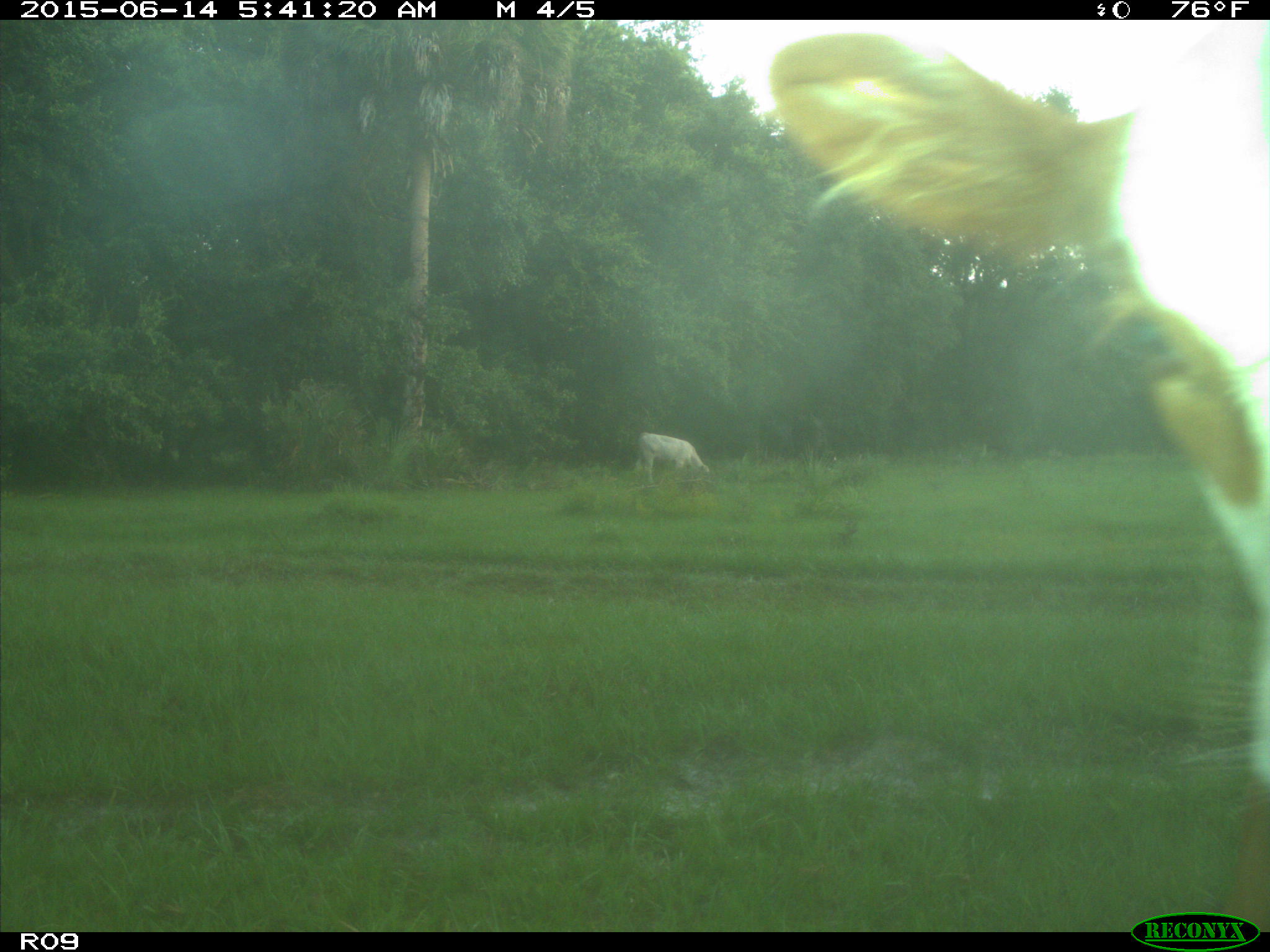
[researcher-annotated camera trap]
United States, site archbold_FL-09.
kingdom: Animalia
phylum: Chordata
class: Mammalia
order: Artiodactyla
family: Bovidae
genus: Bos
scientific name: Bos taurus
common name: domestic cow